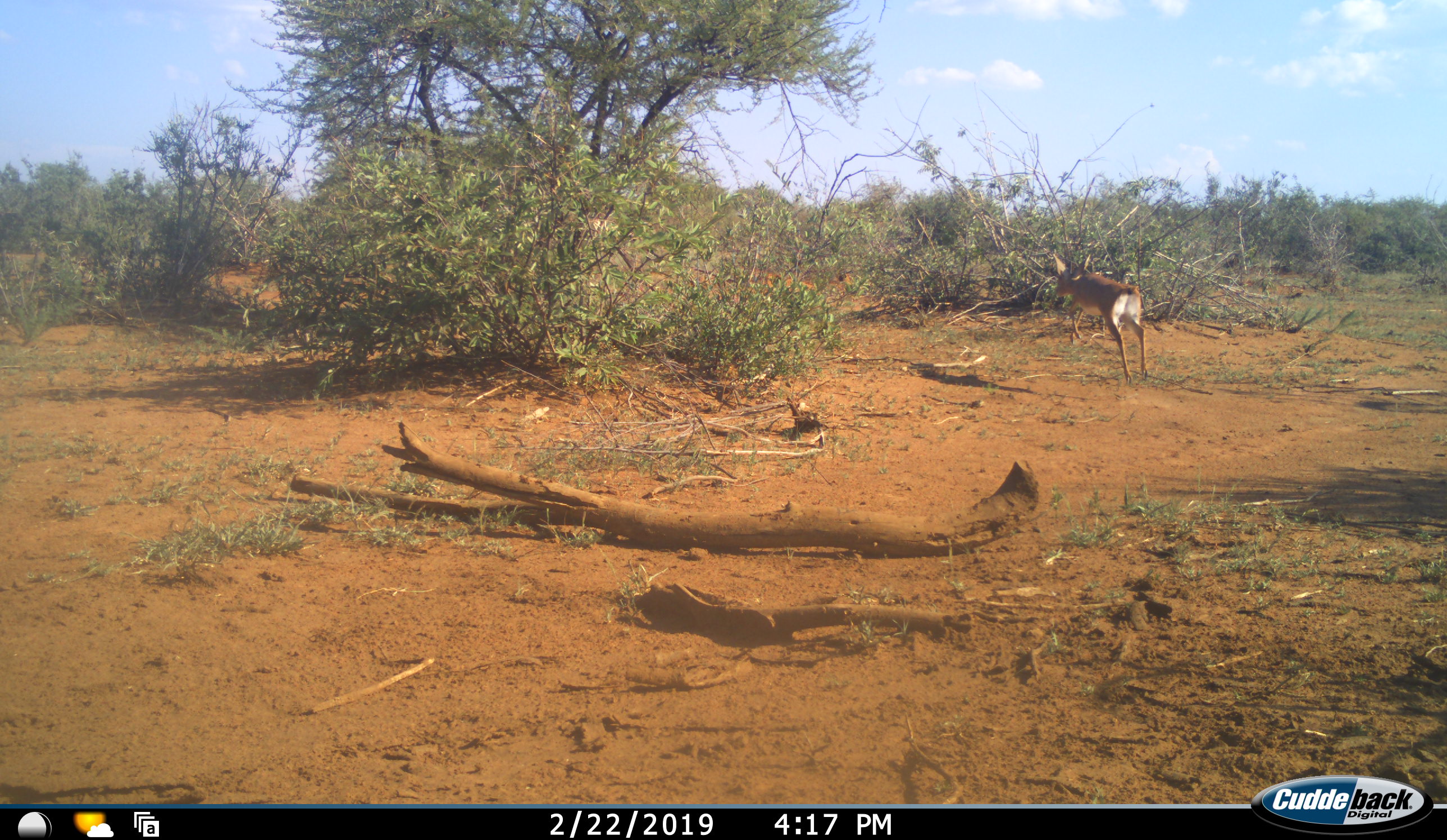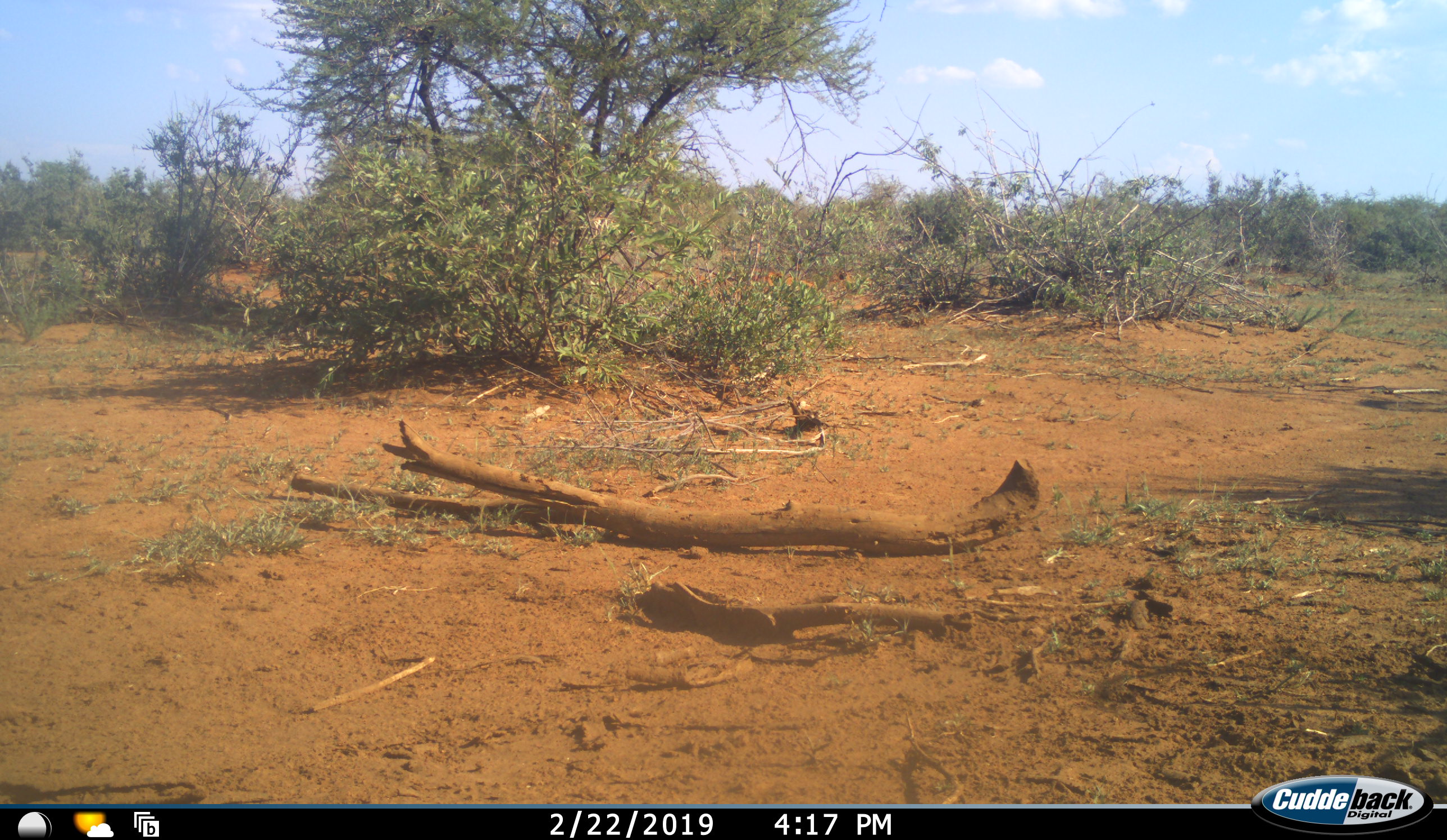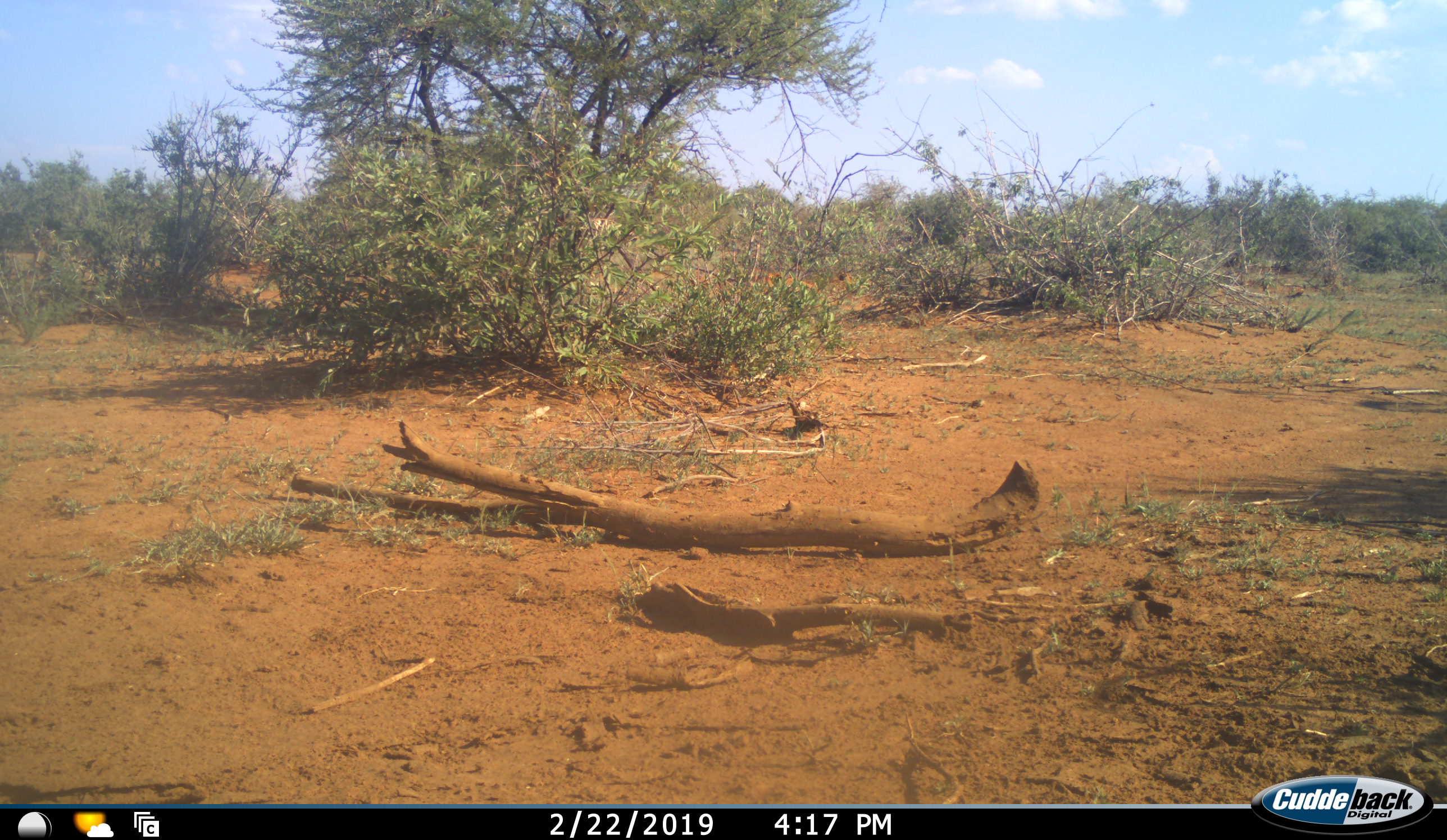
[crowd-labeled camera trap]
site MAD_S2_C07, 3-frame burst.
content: unidentified animal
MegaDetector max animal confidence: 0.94